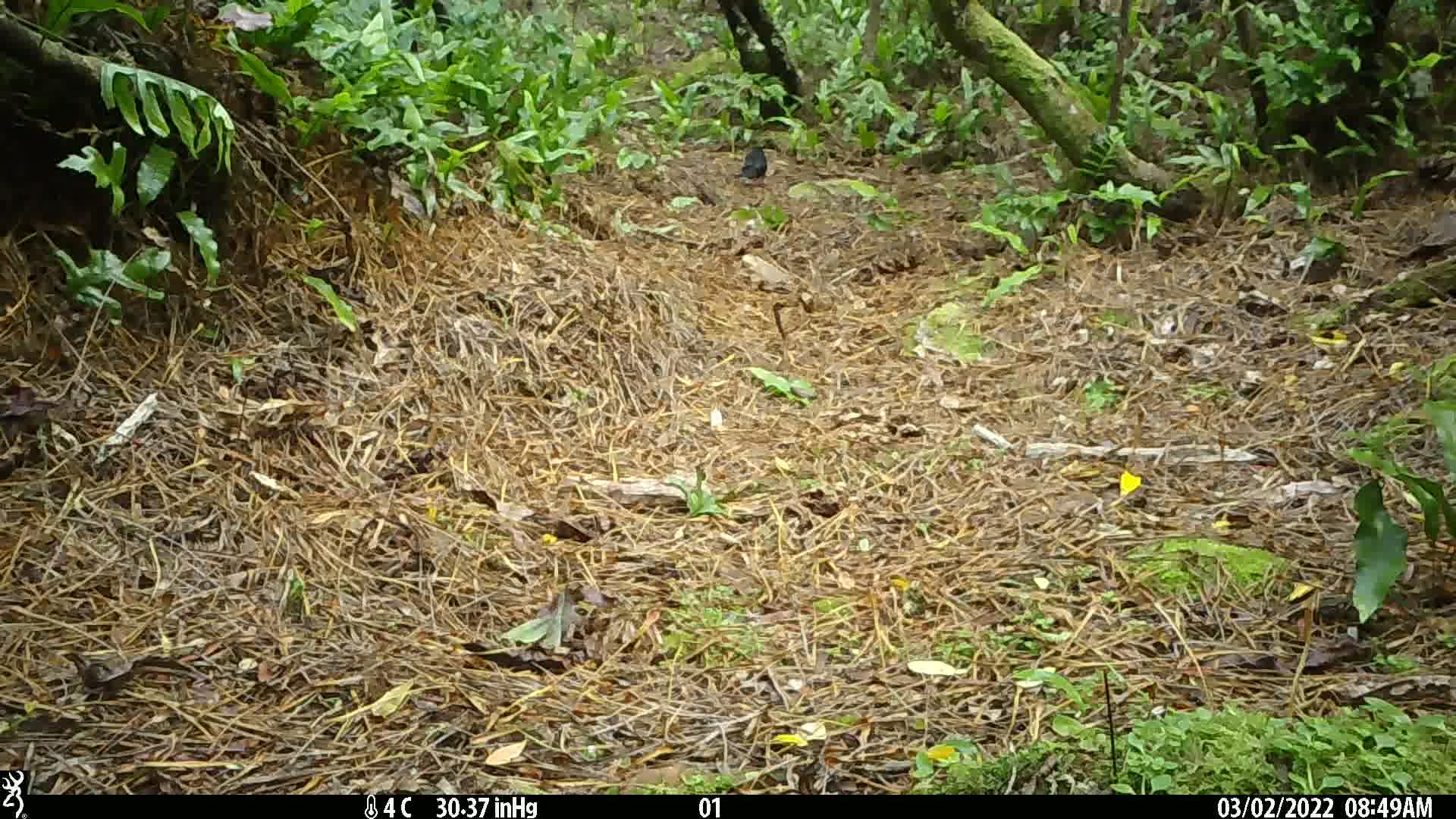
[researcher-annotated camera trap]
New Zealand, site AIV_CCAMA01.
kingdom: Animalia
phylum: Chordata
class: Aves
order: Passeriformes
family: Turdidae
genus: Turdus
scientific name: Turdus merula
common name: eurasian blackbird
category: blackbird